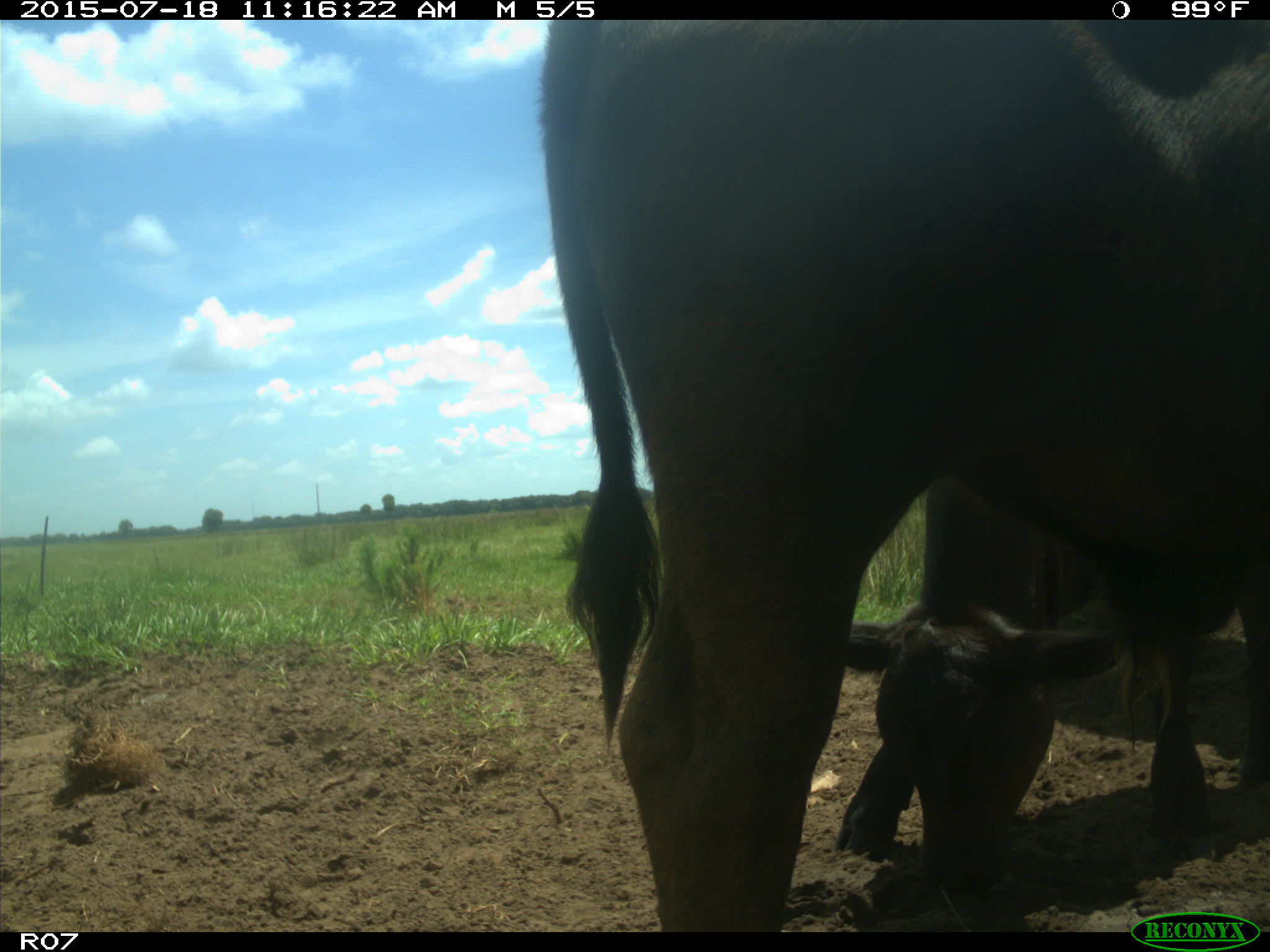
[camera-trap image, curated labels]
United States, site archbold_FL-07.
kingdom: Animalia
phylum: Chordata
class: Mammalia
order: Artiodactyla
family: Bovidae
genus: Bos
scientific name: Bos taurus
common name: domestic cow